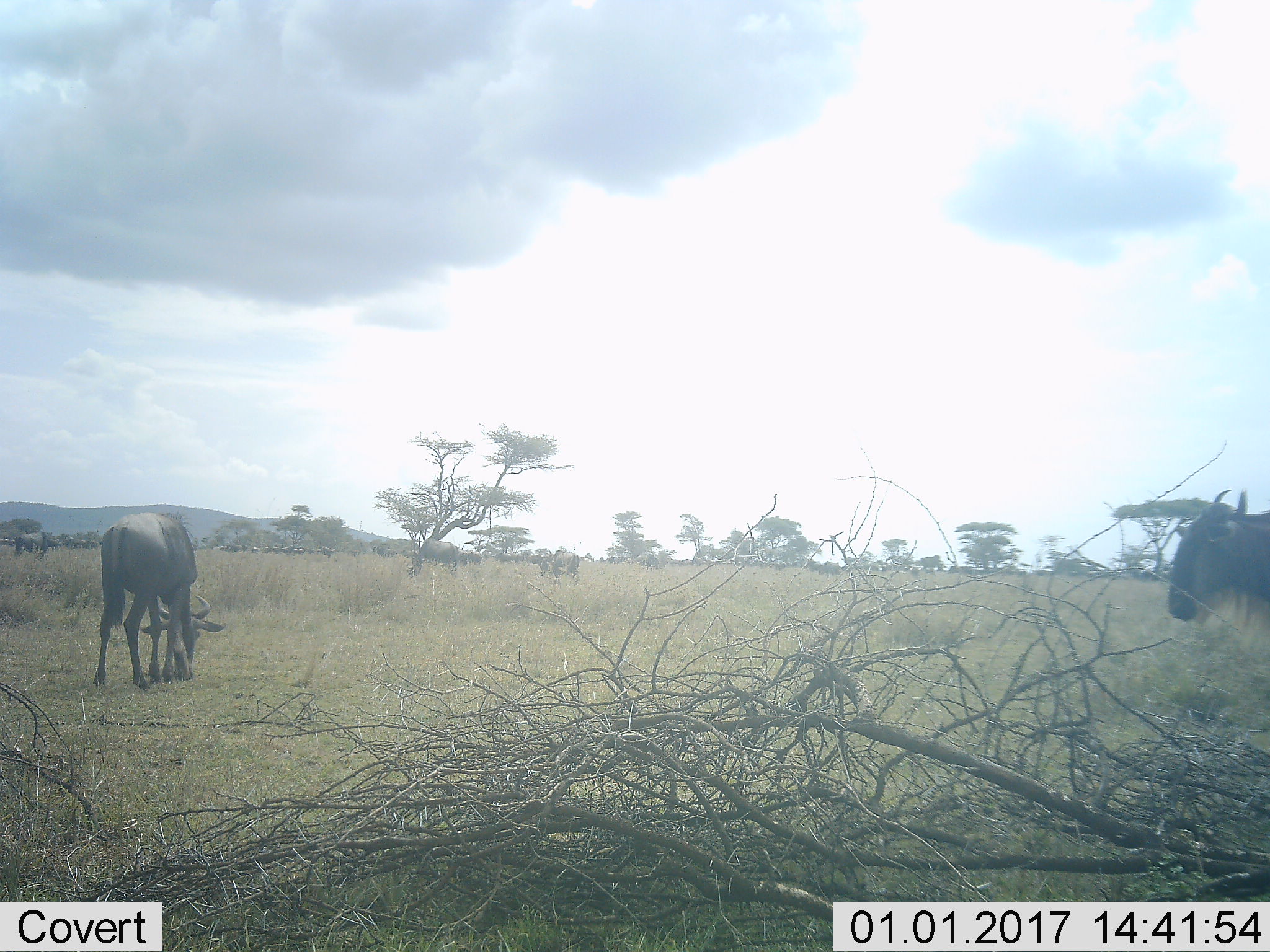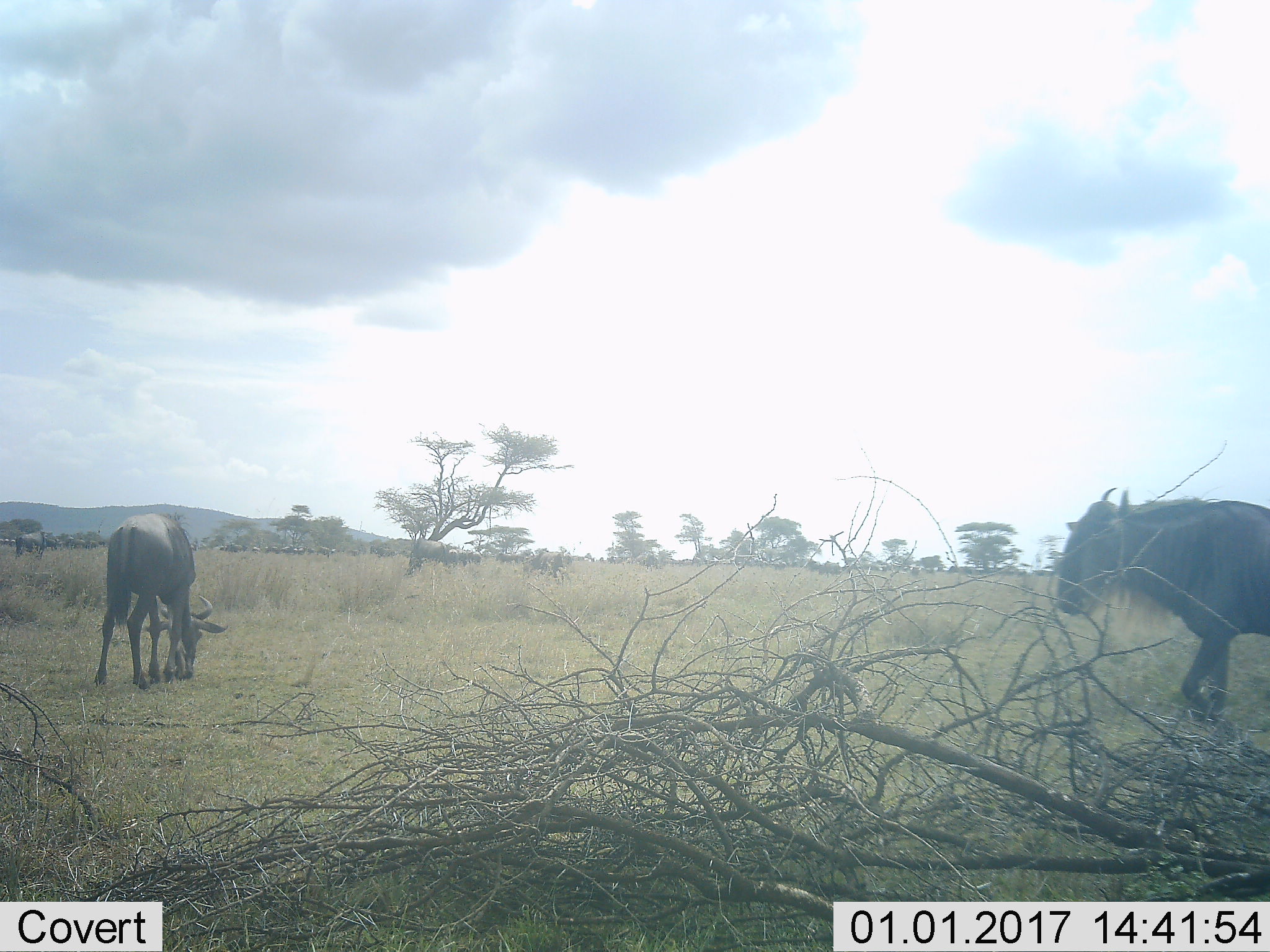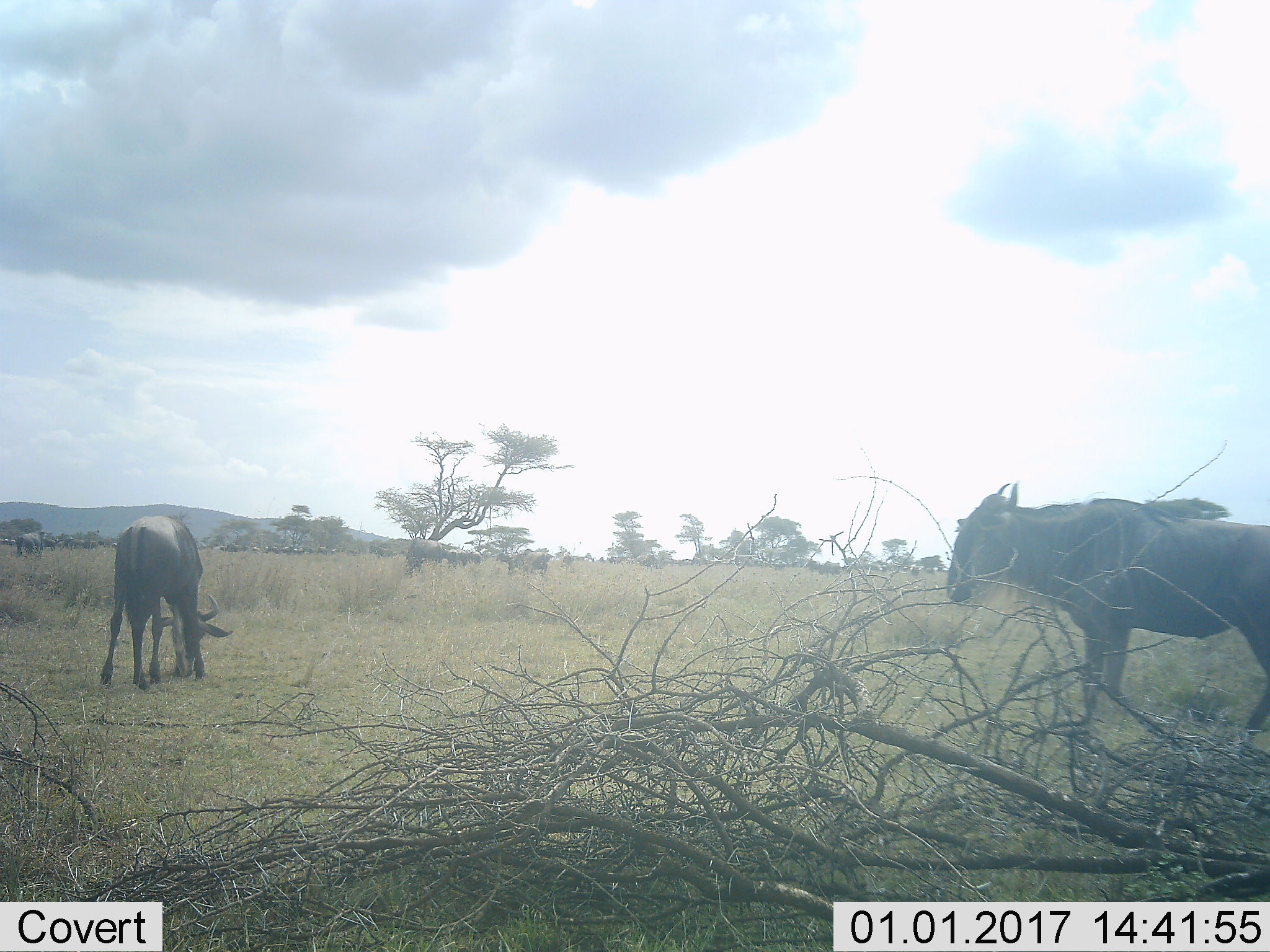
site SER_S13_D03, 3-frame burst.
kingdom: Animalia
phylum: Chordata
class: Mammalia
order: Artiodactyla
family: Bovidae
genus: Connochaetes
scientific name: Connochaetes taurinus taurinus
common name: blue wildebeest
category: wildebeestblue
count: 11-50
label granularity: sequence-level